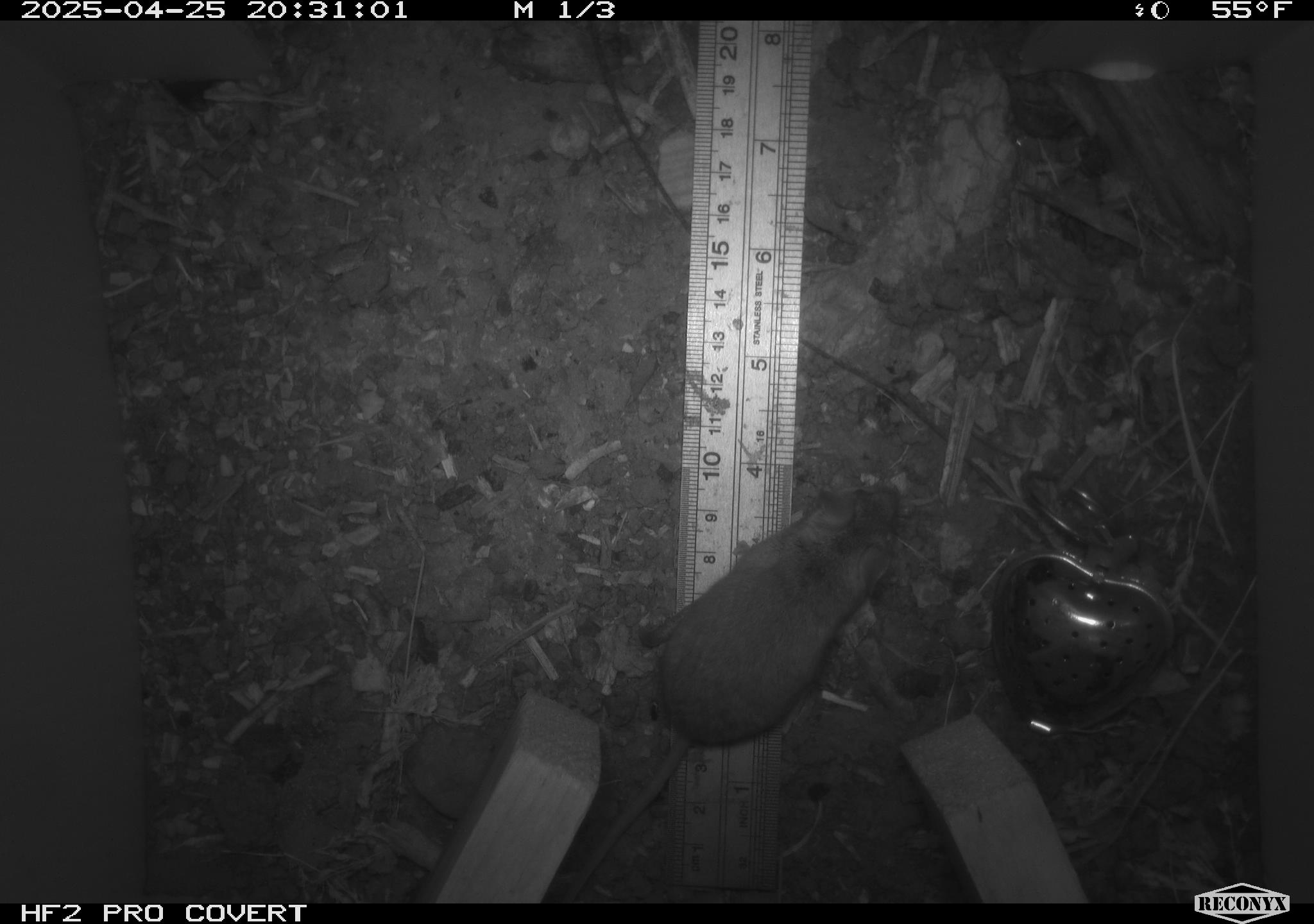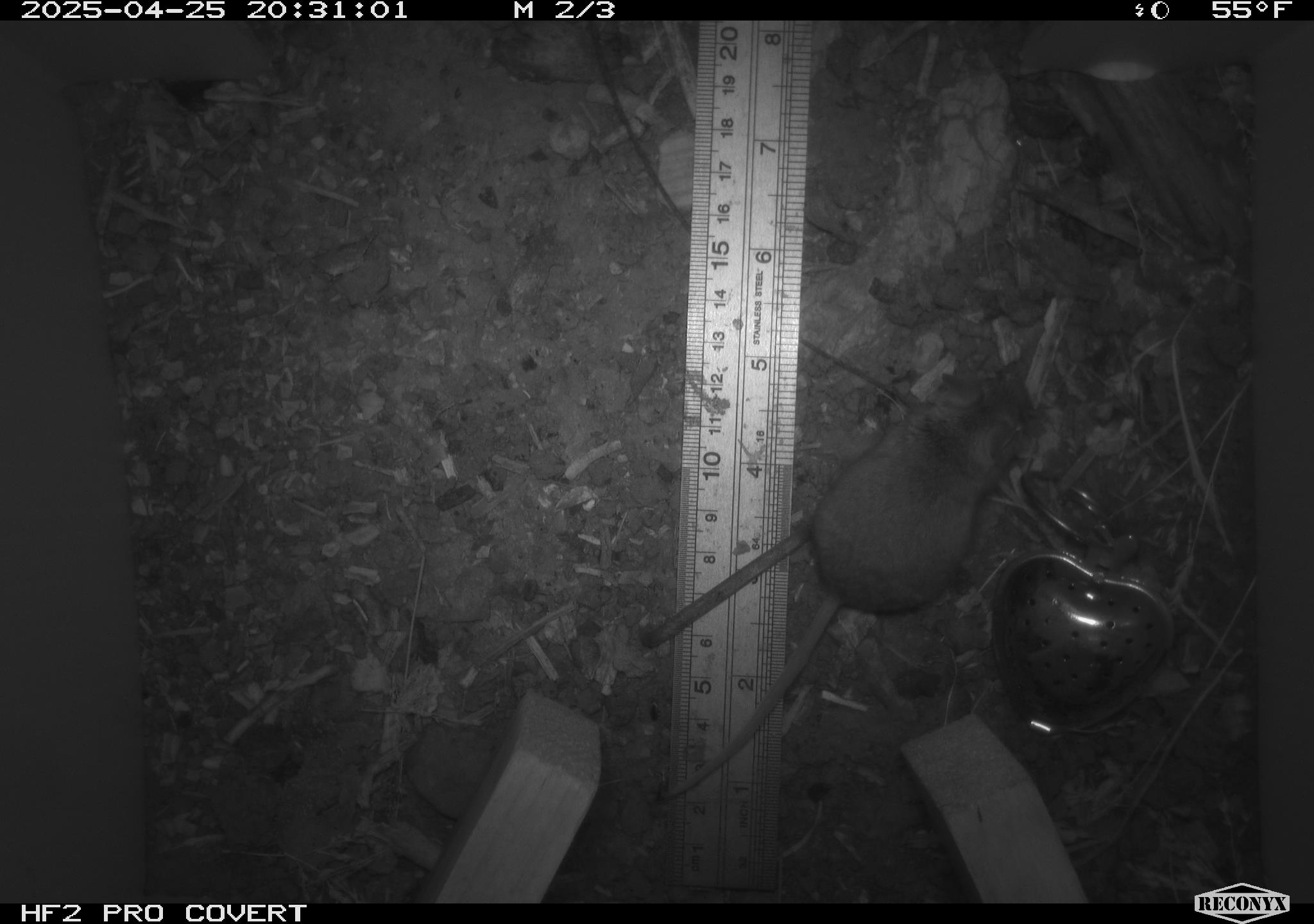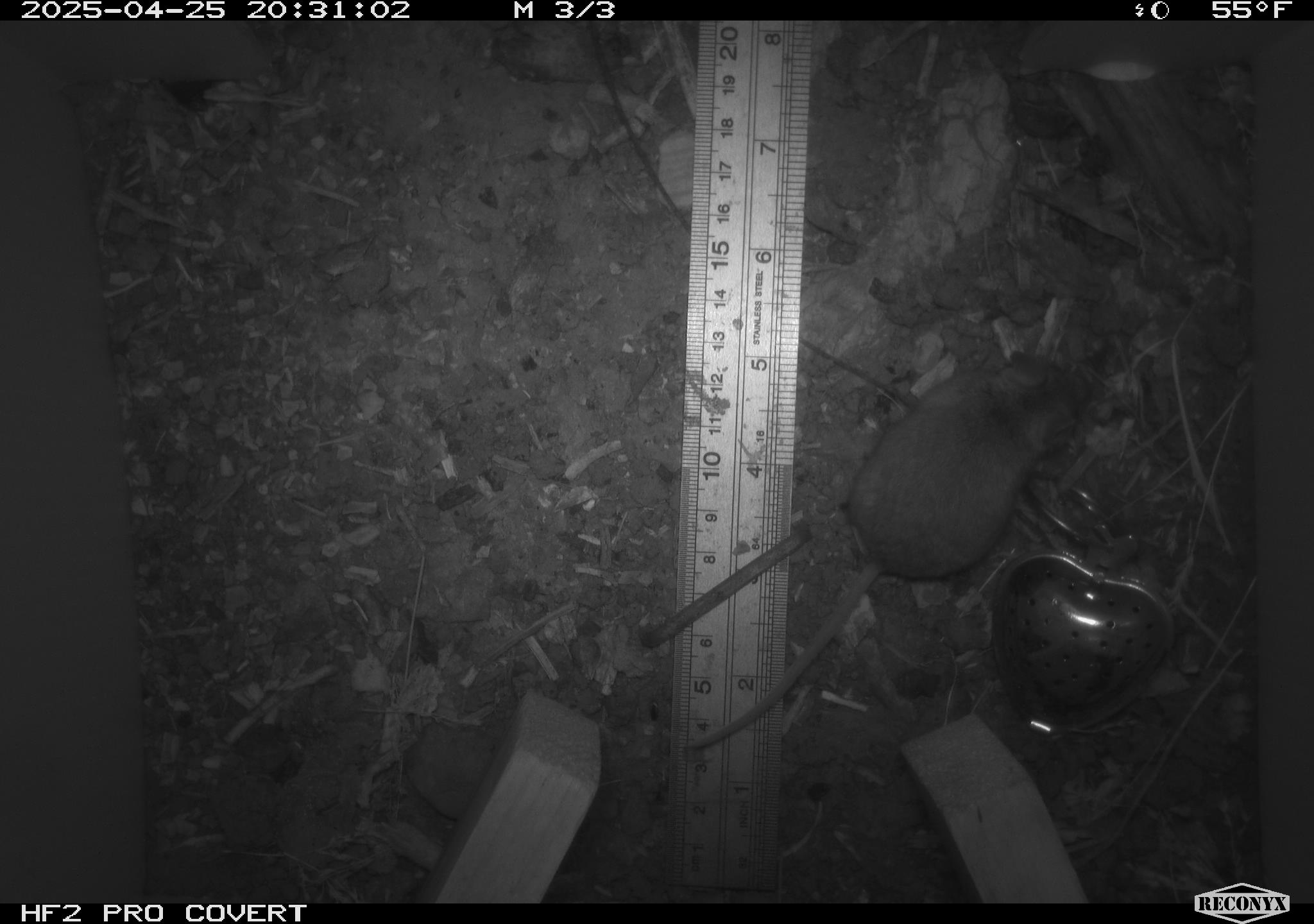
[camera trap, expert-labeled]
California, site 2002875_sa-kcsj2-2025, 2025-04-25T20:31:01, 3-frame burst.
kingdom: Animalia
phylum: Chordata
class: Mammalia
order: Rodentia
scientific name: Rodentia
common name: rodent